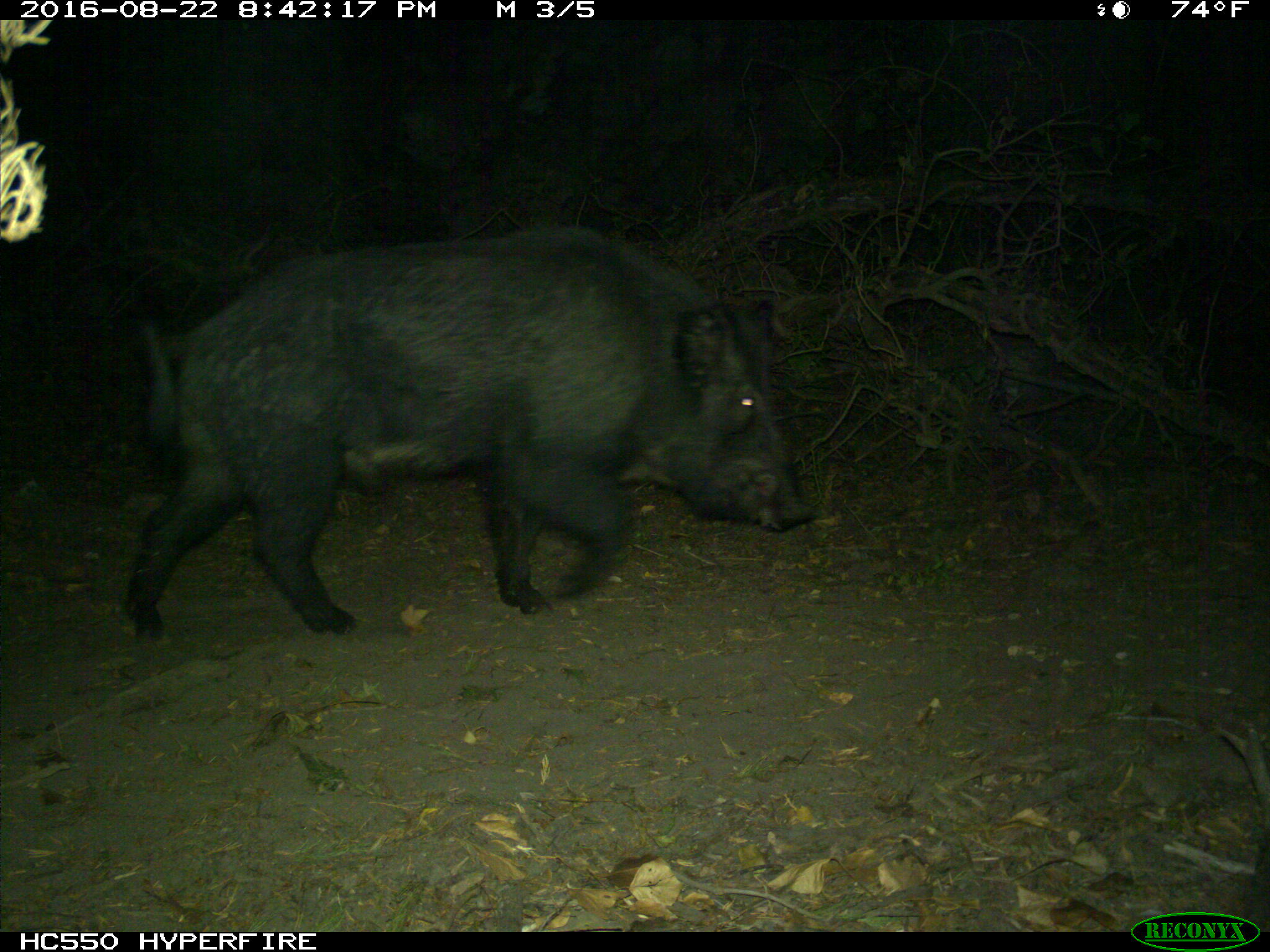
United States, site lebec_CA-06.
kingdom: Animalia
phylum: Chordata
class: Mammalia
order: Artiodactyla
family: Suidae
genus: Sus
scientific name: Sus scrofa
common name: wild boar